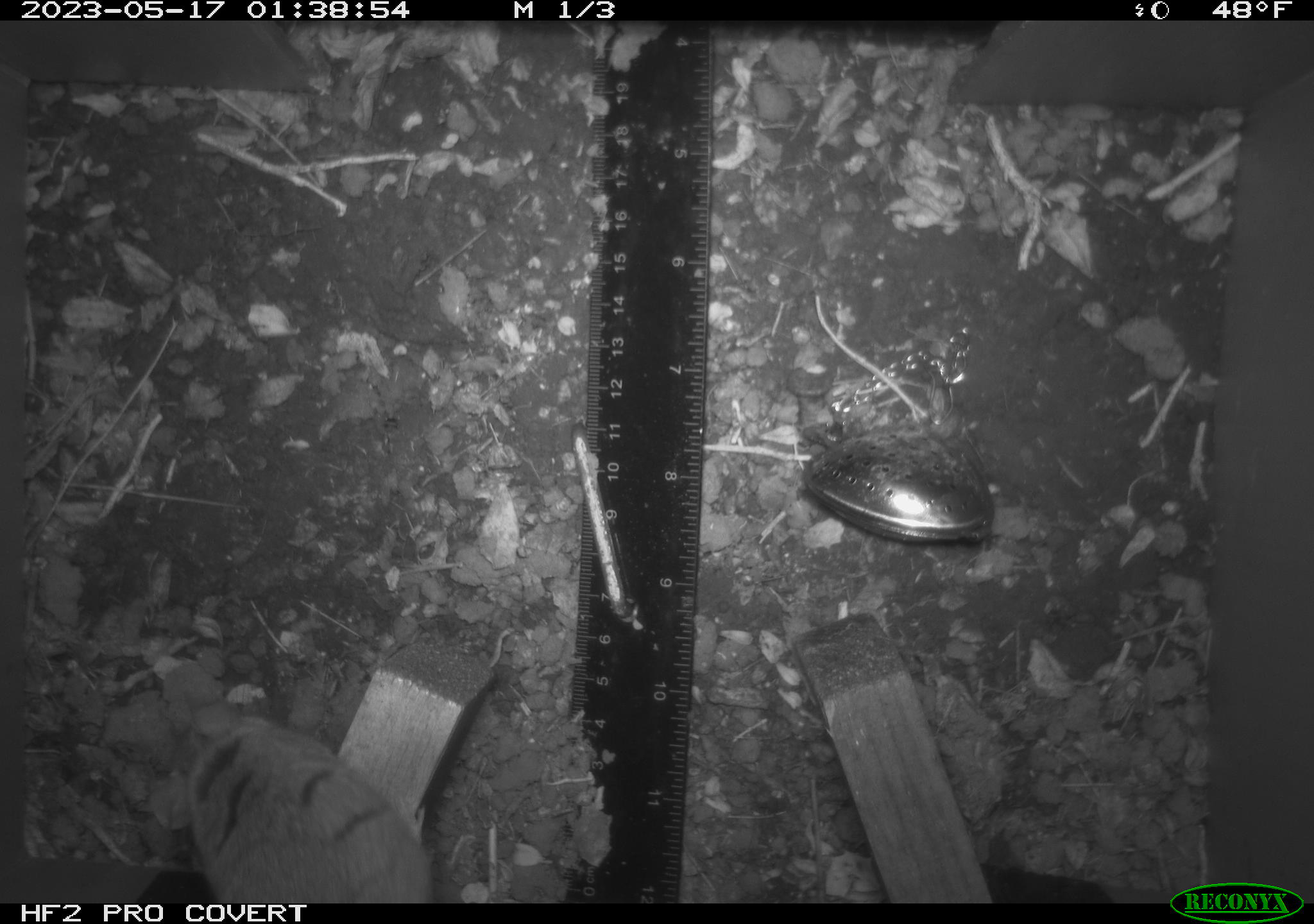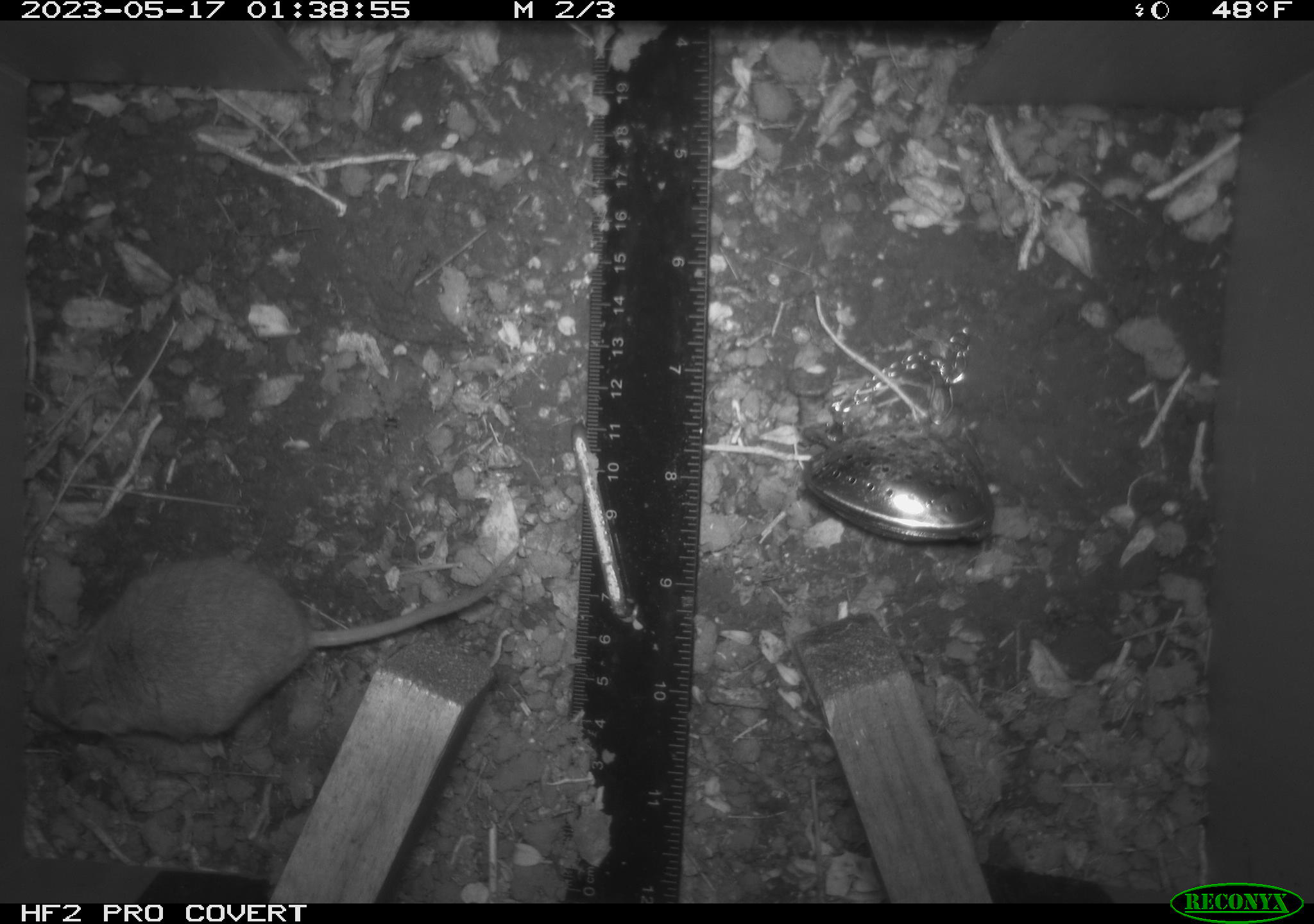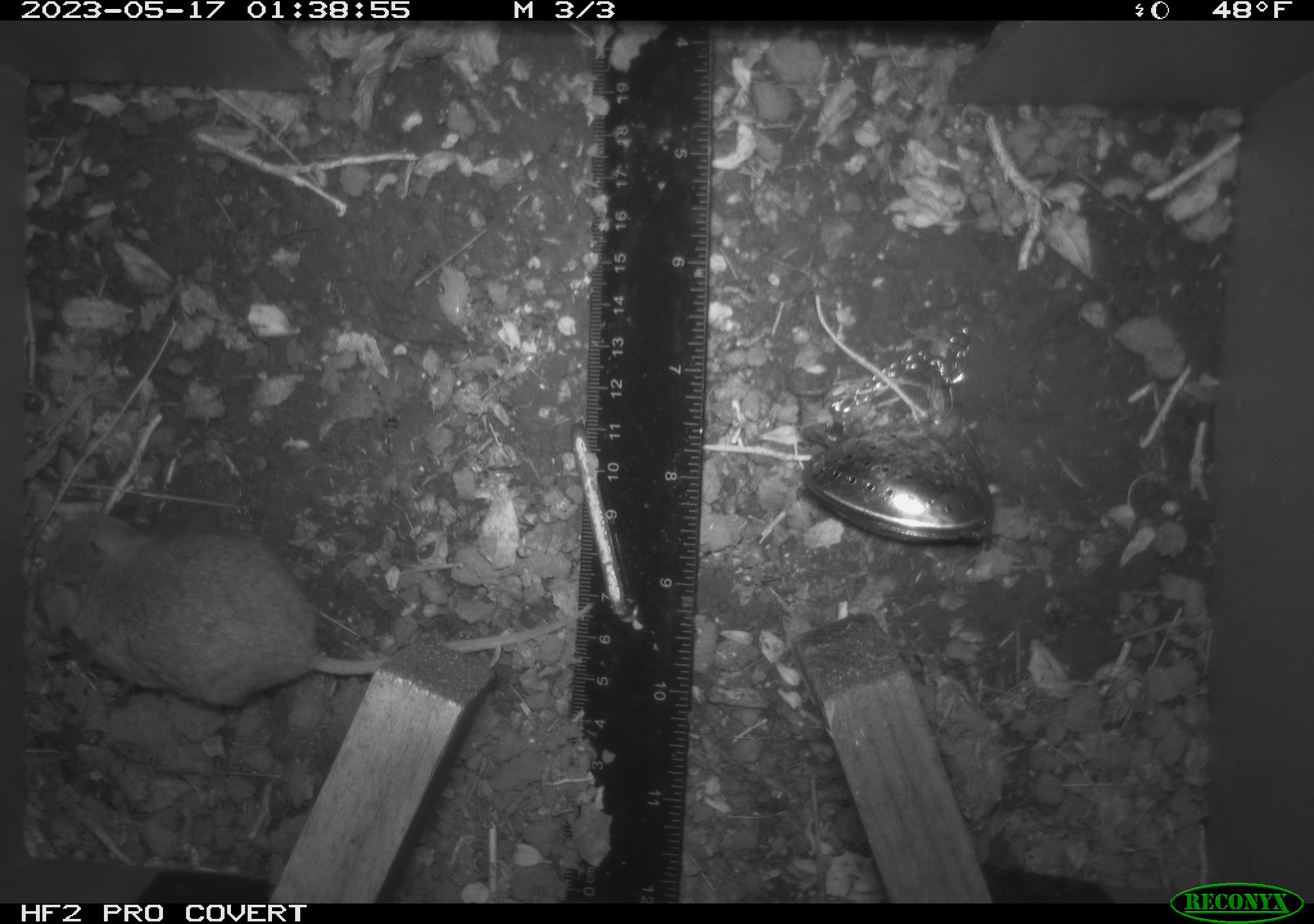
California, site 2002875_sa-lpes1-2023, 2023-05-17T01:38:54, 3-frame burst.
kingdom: Animalia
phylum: Chordata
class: Mammalia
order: Rodentia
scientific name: Rodentia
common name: mouse species